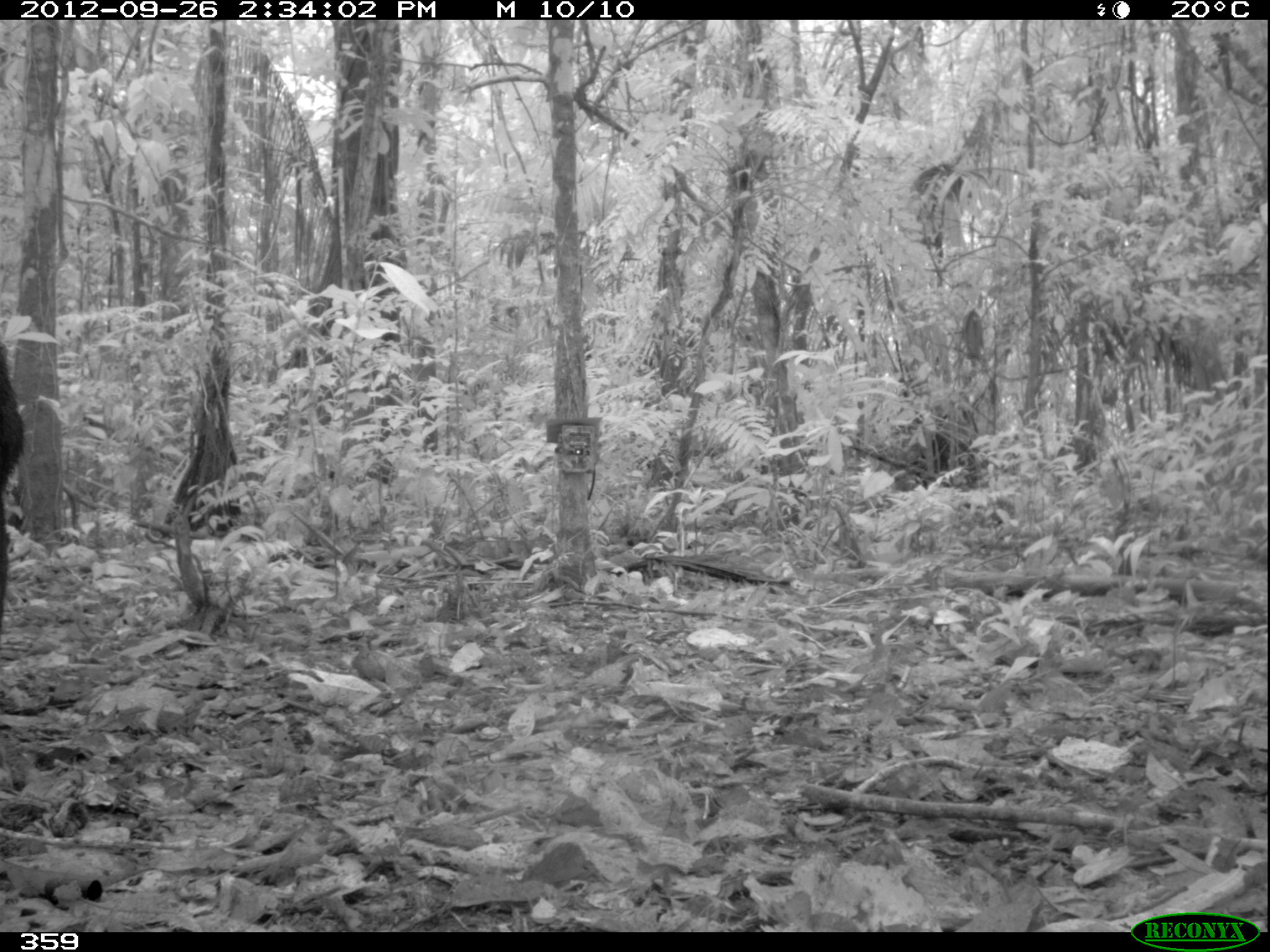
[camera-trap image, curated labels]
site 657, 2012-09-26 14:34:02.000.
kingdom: Animalia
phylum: Chordata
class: Mammalia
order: Artiodactyla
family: Tayassuidae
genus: Tayassu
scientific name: Tayassu pecari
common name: white-lipped peccary